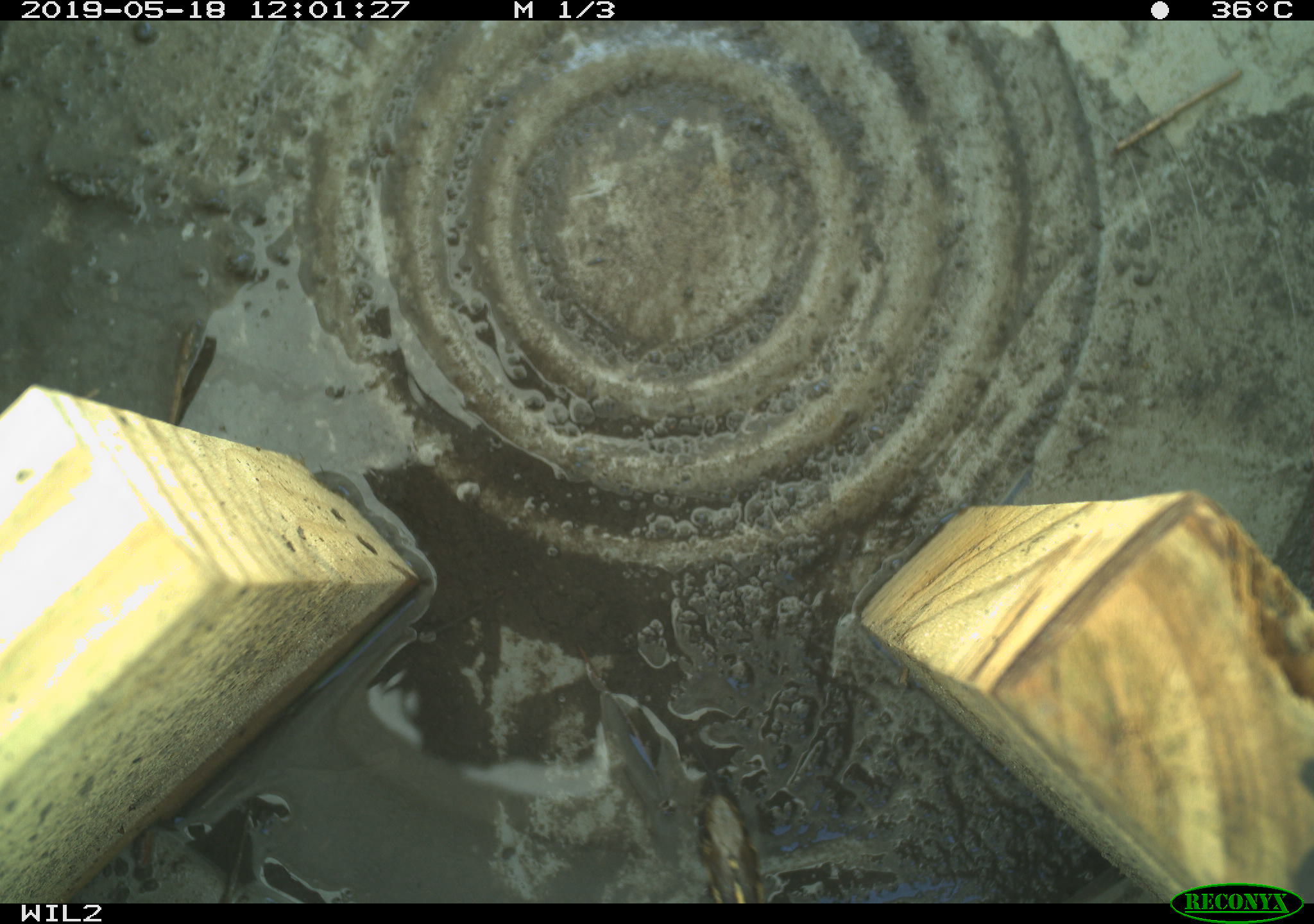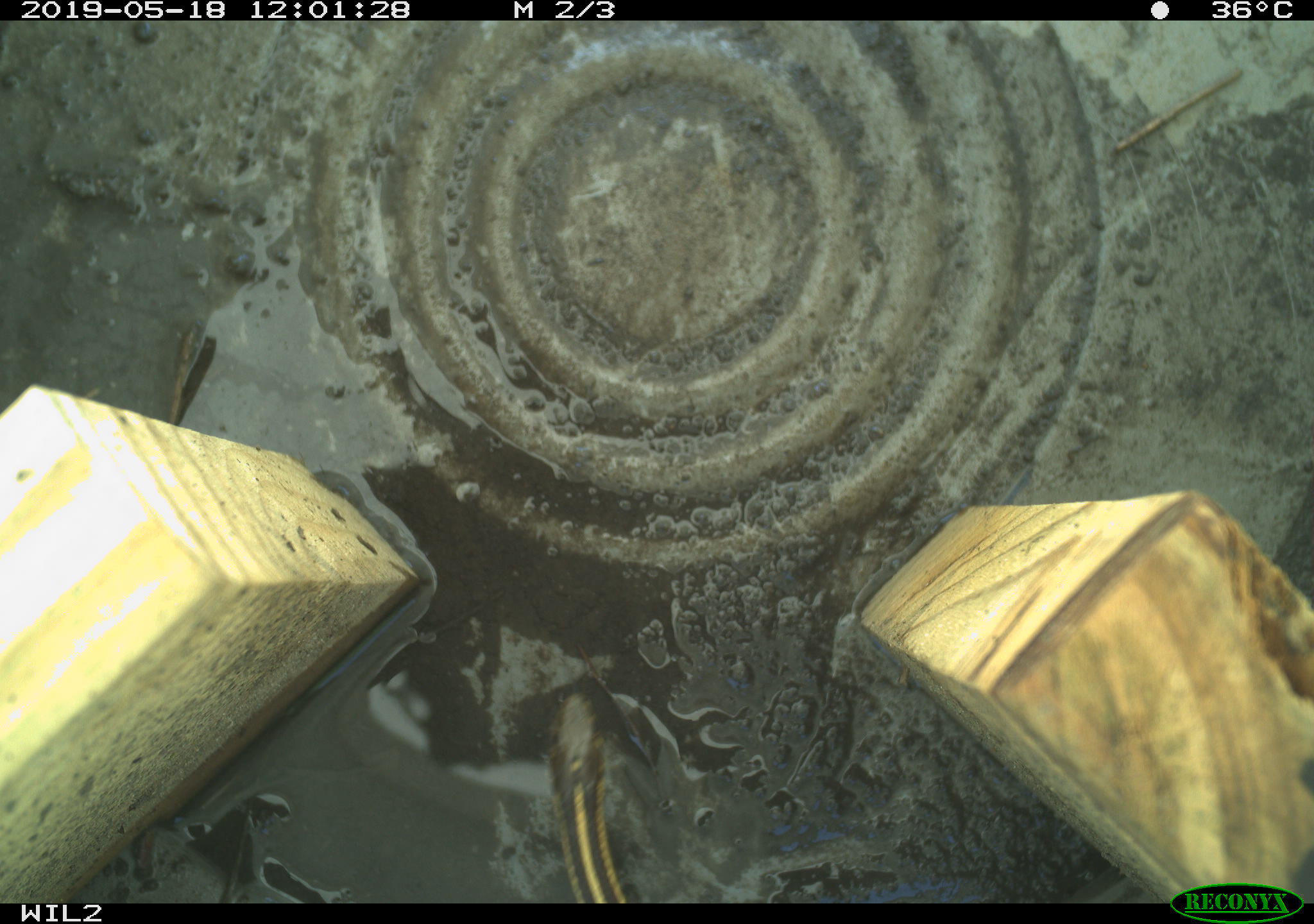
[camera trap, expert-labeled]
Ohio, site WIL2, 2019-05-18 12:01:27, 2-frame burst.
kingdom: Animalia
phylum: Chordata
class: Reptilia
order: Squamata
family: Colubridae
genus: Thamnophis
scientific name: Thamnophis butleri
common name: butler's gartersnake